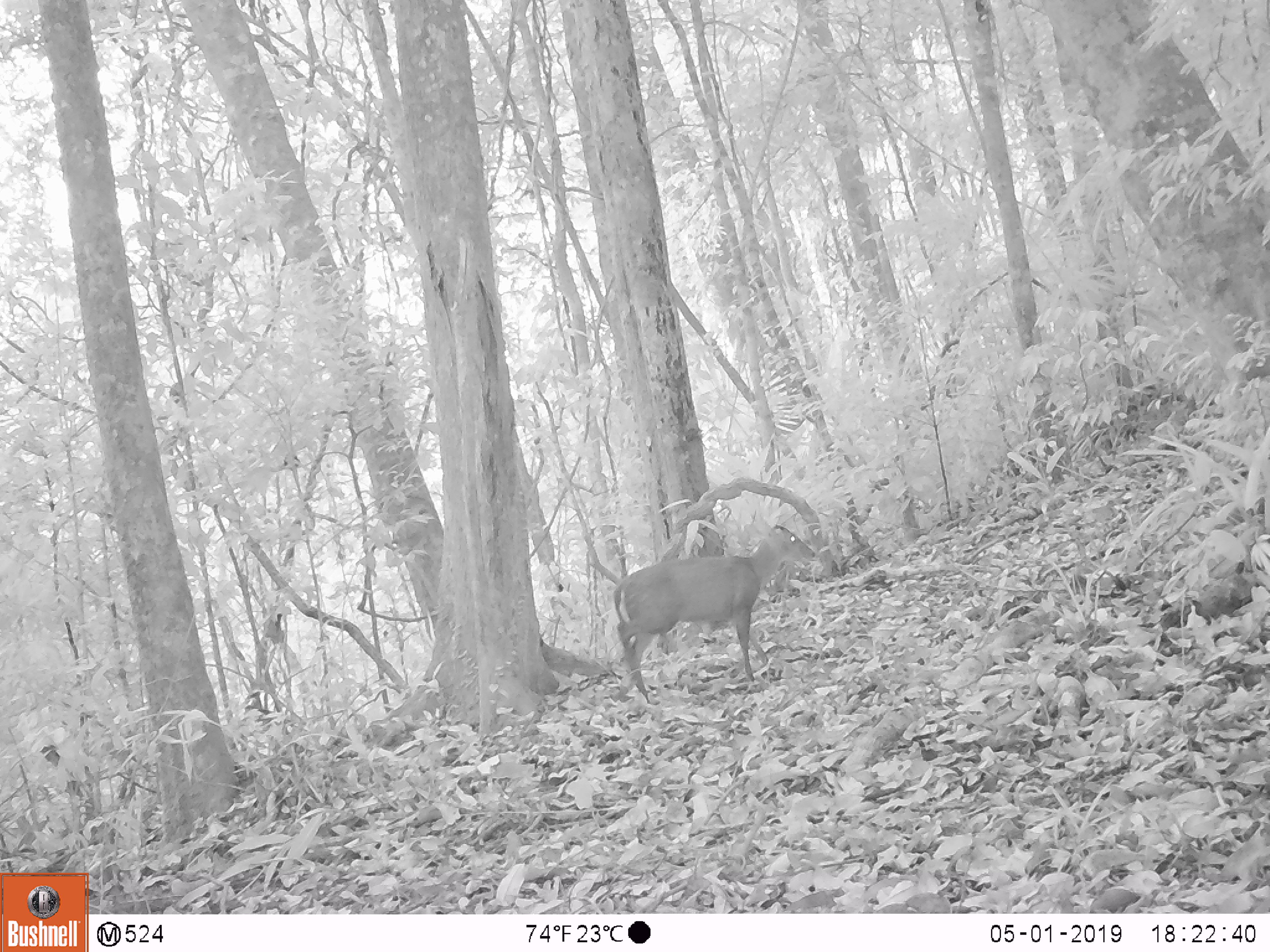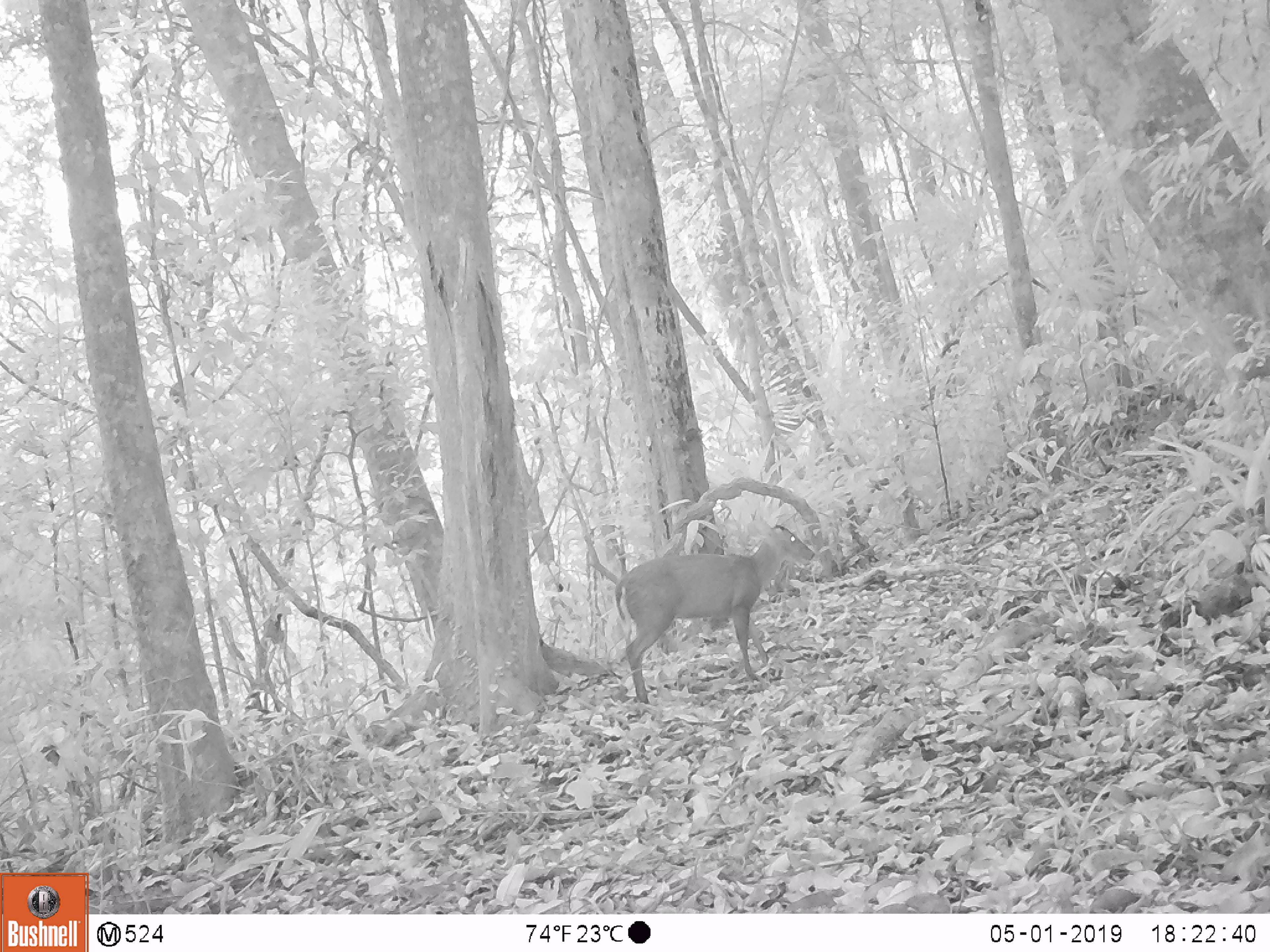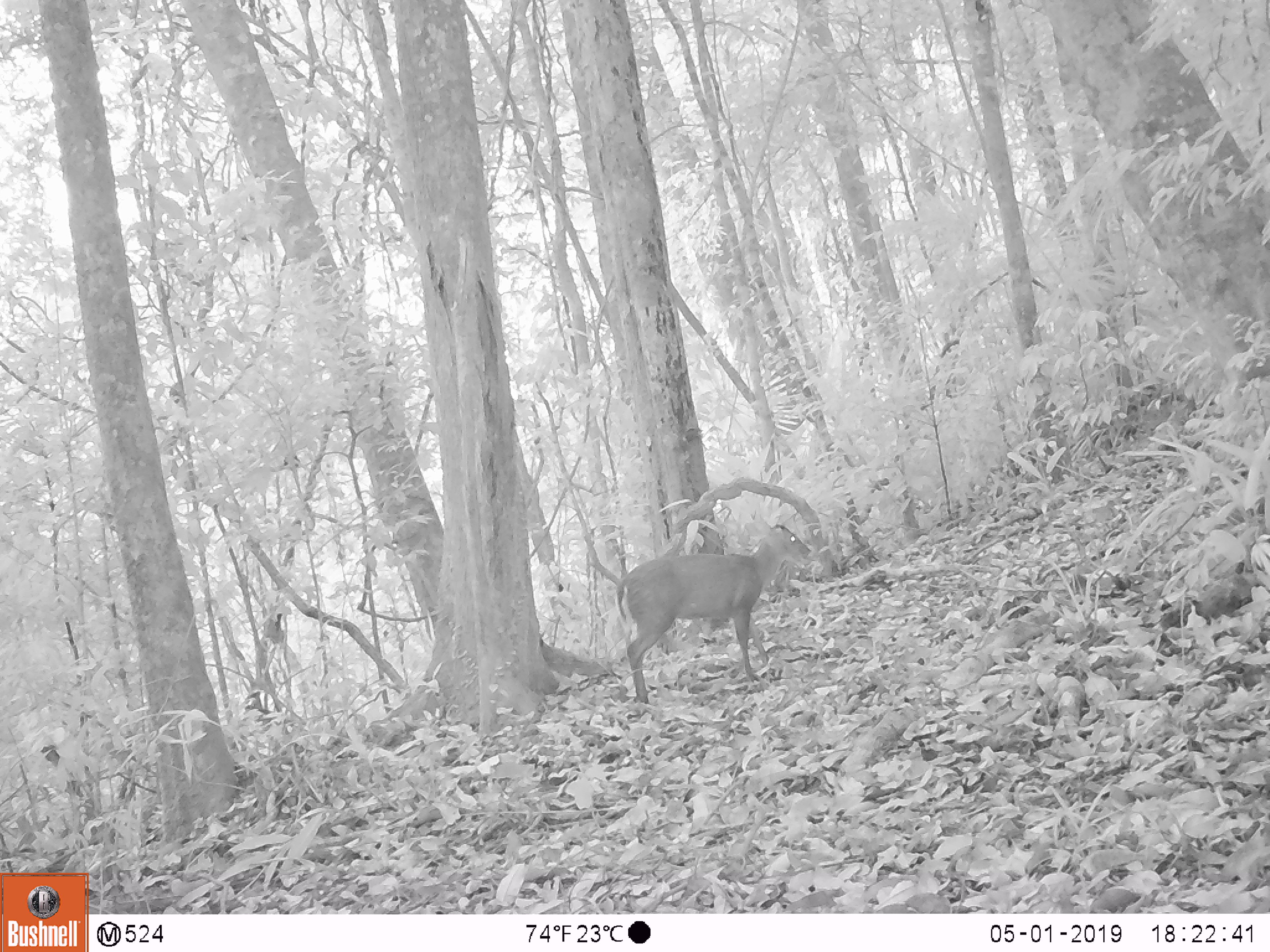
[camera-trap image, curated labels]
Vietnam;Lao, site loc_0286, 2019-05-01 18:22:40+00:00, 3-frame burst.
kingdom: Animalia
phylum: Chordata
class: Mammalia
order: Artiodactyla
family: Cervidae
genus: Muntiacus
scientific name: Muntiacus rooseveltorum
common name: roosevelt's muntjac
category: roosevelts muntjac group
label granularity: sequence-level